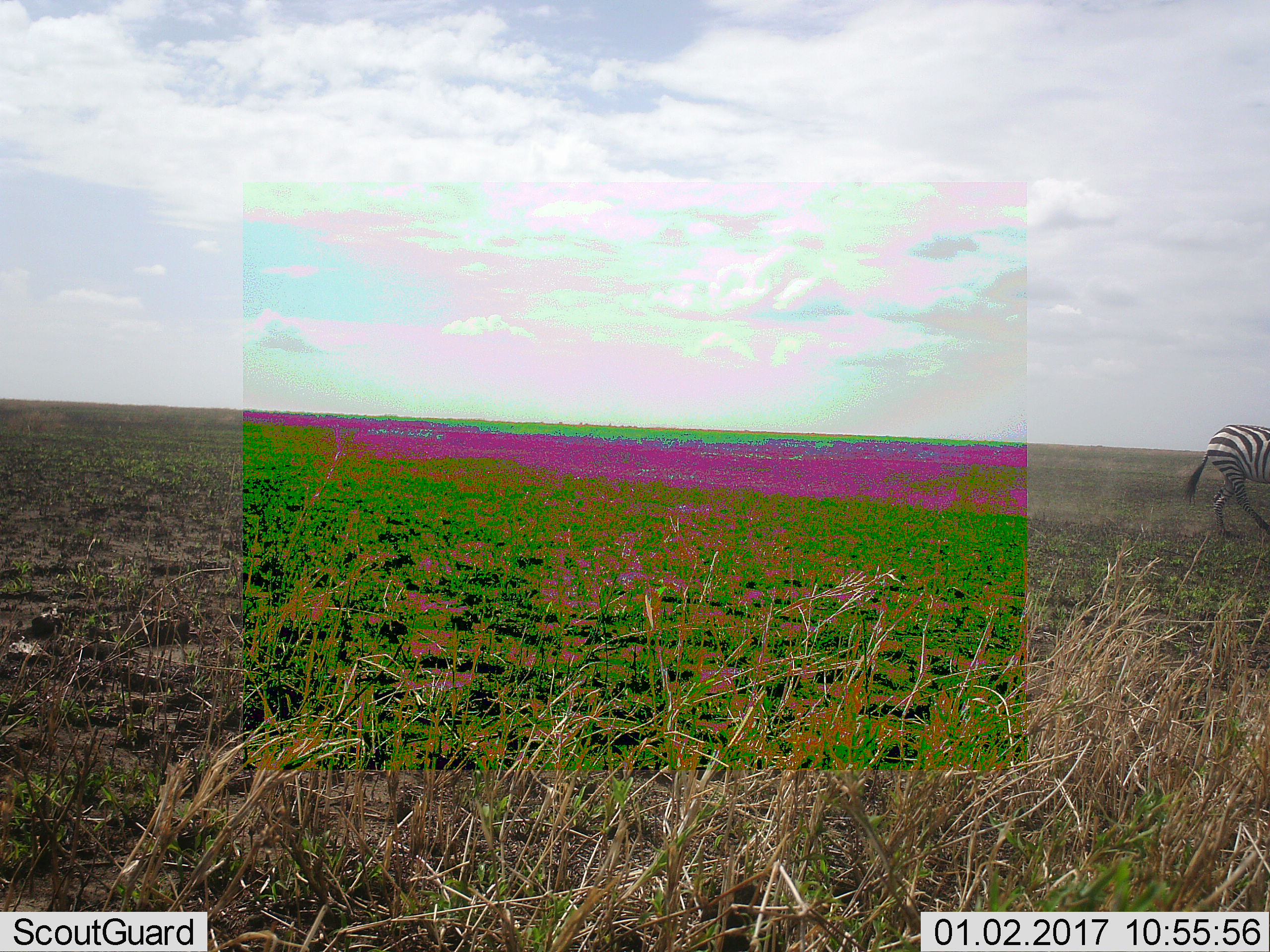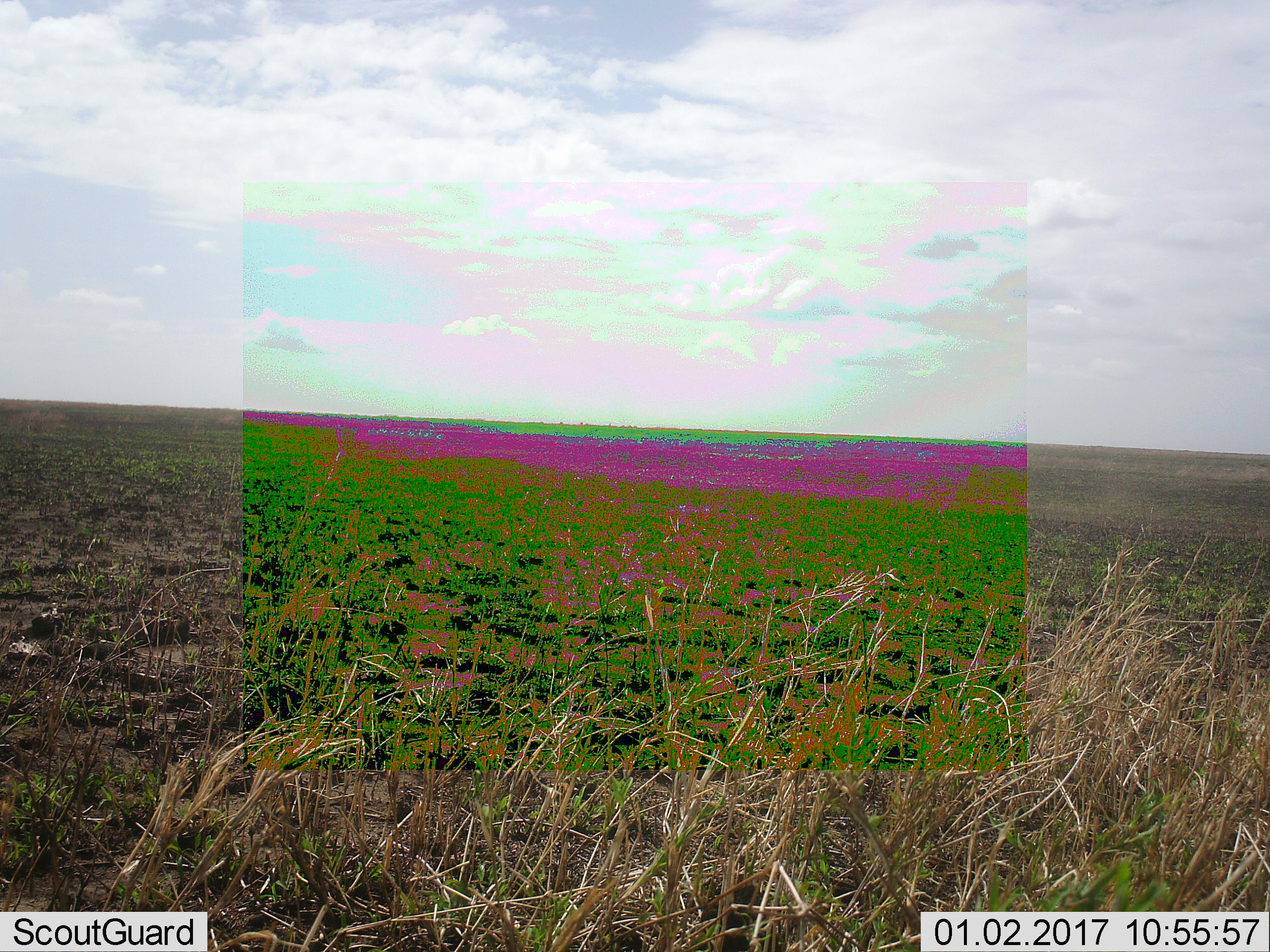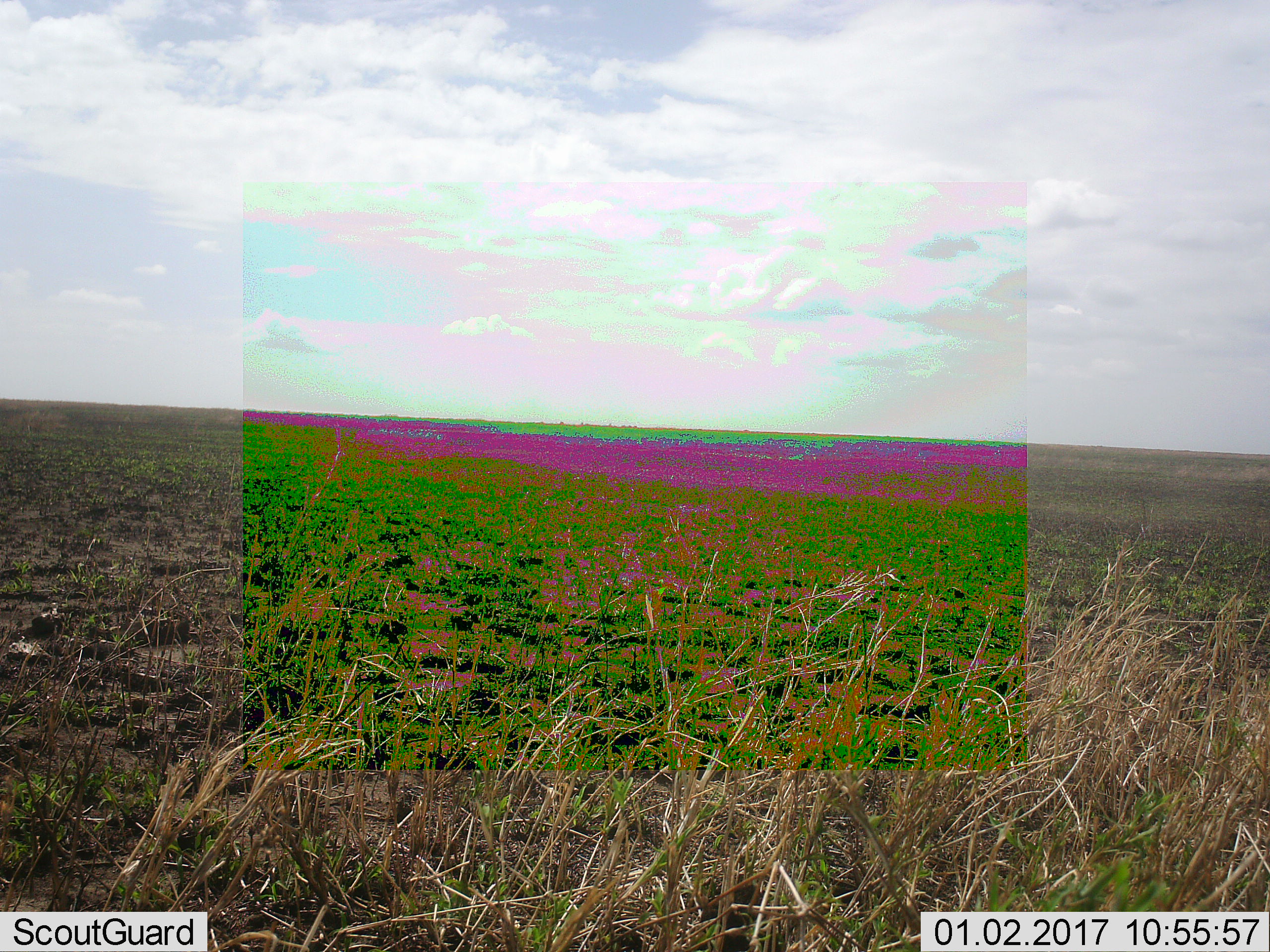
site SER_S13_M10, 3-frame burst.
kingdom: Animalia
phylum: Chordata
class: Mammalia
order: Perissodactyla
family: Equidae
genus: Equus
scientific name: Equus quagga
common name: plains zebra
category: zebraplains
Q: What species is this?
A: Zebraplains (plains zebra) (Equus quagga).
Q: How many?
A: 1.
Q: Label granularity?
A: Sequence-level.